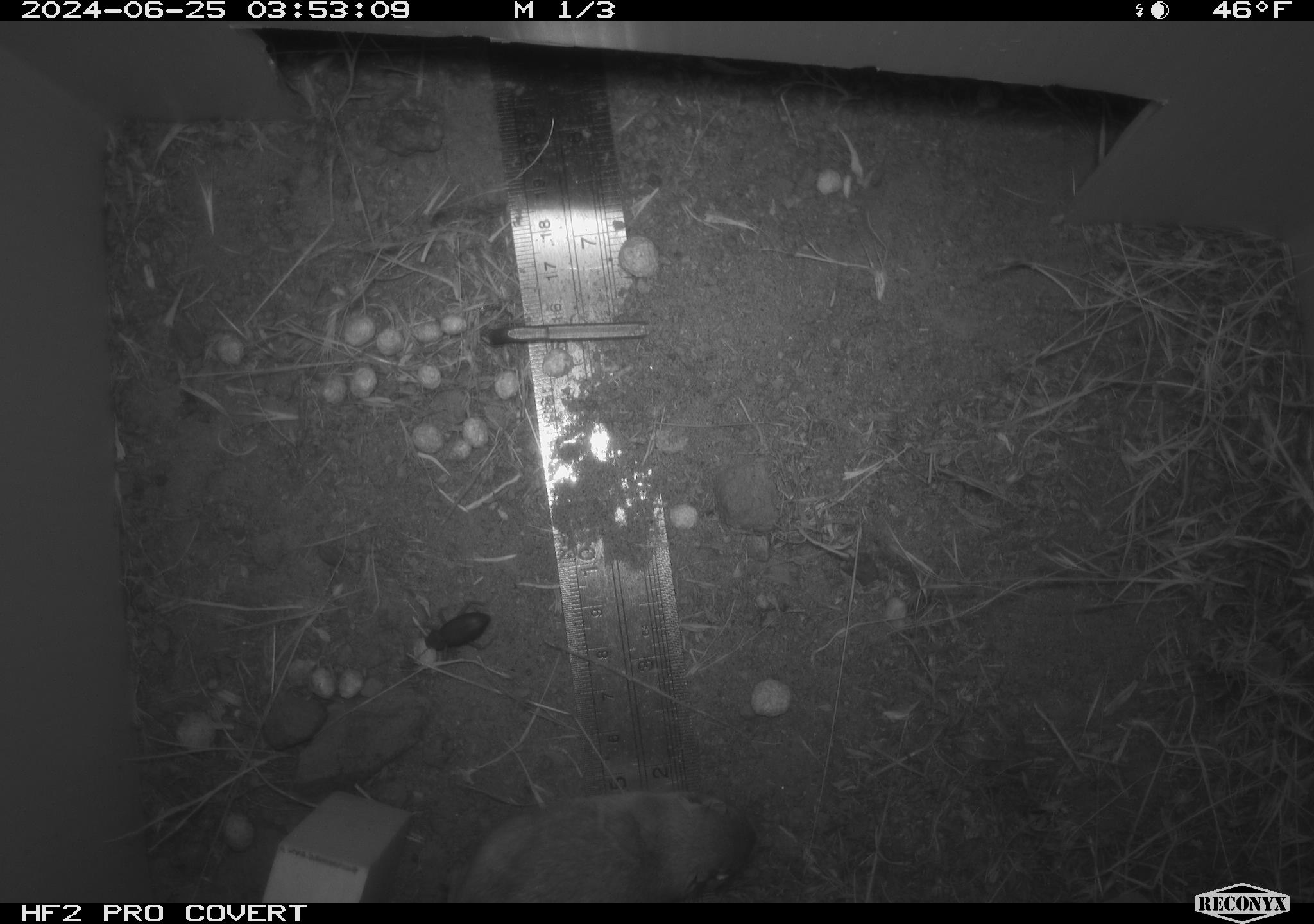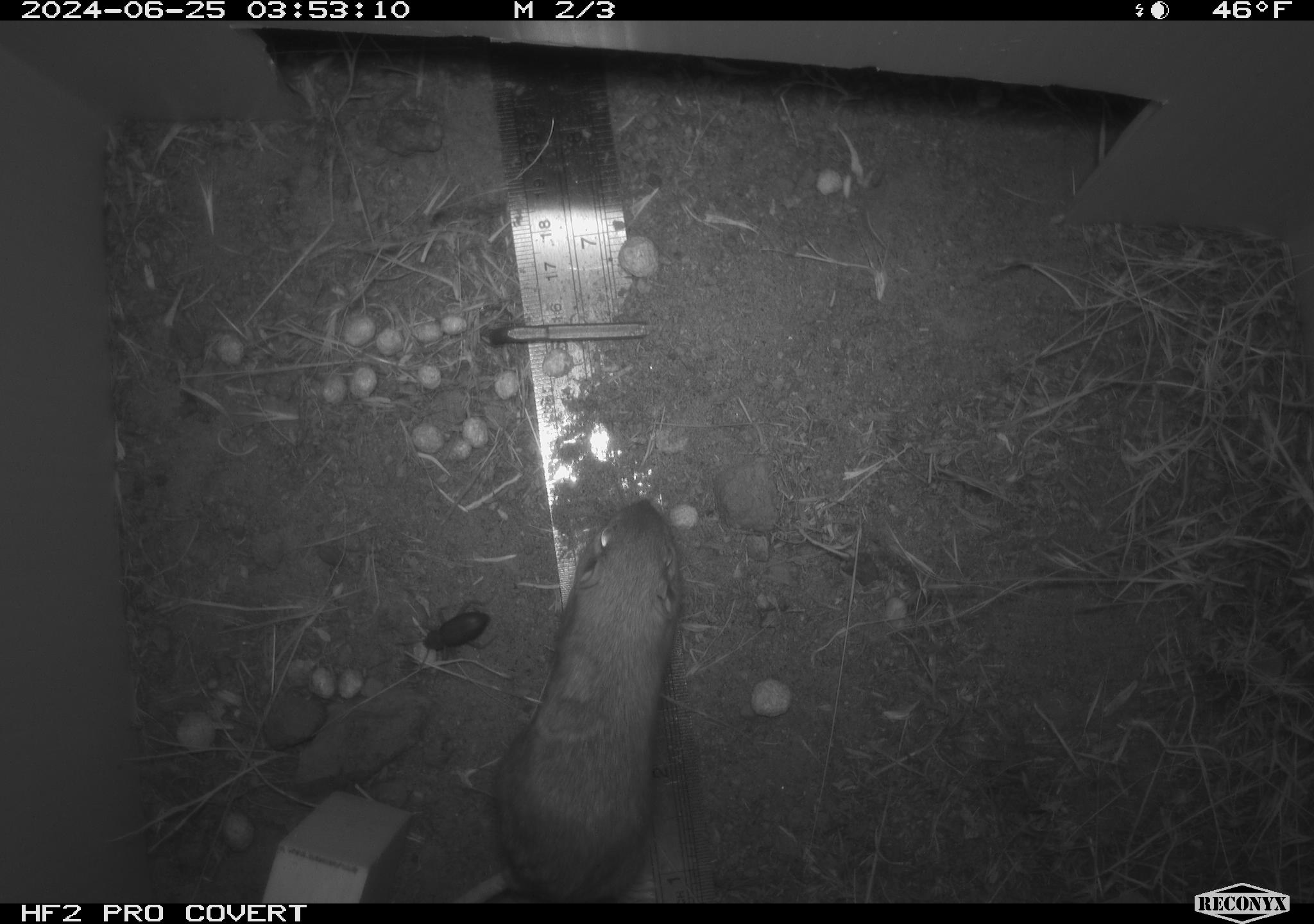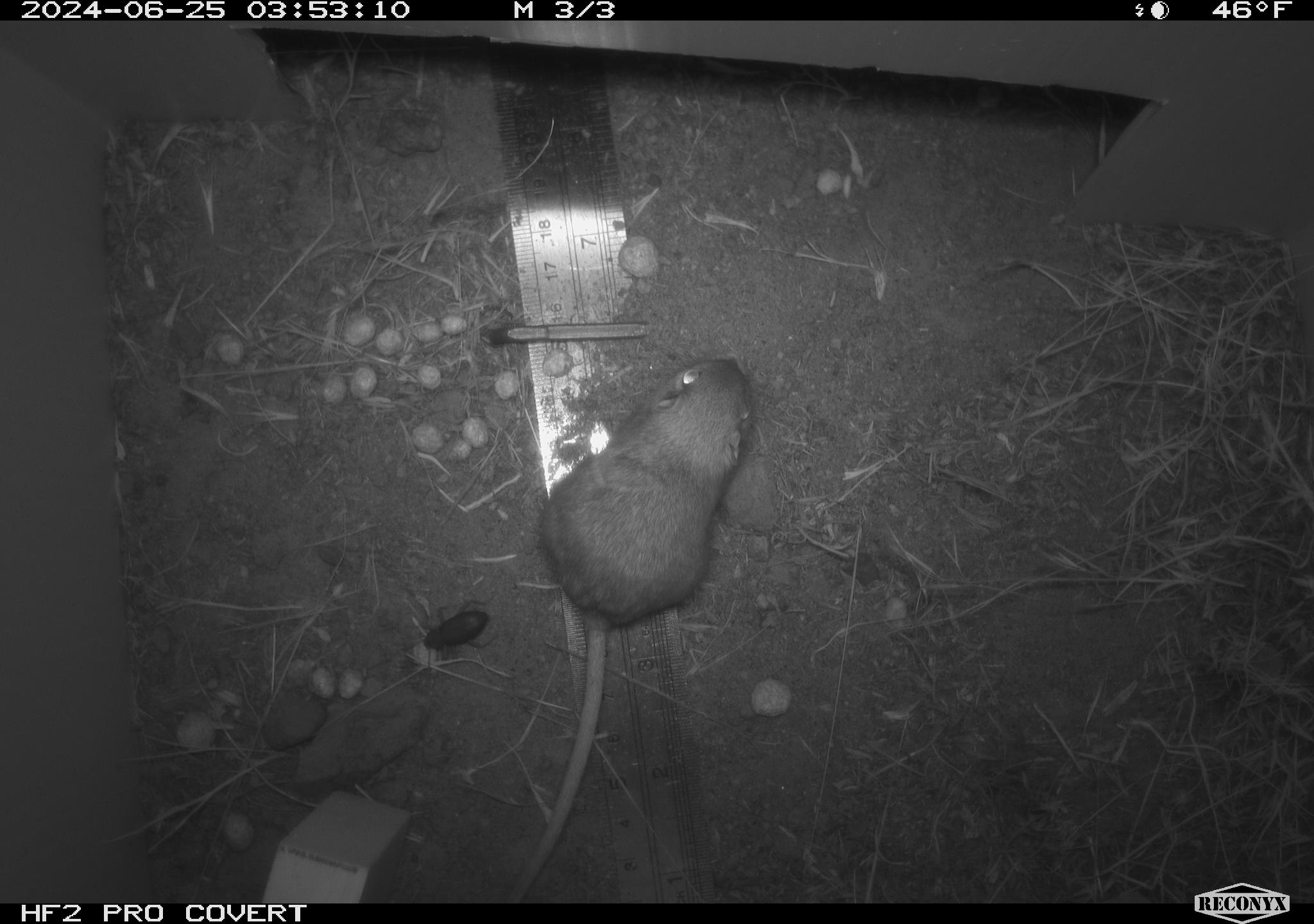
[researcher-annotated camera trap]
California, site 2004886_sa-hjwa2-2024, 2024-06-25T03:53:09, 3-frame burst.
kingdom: Animalia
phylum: Chordata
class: Mammalia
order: Rodentia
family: Heteromyidae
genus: Dipodomys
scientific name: Dipodomys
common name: kangaroo rats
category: dipodomys species